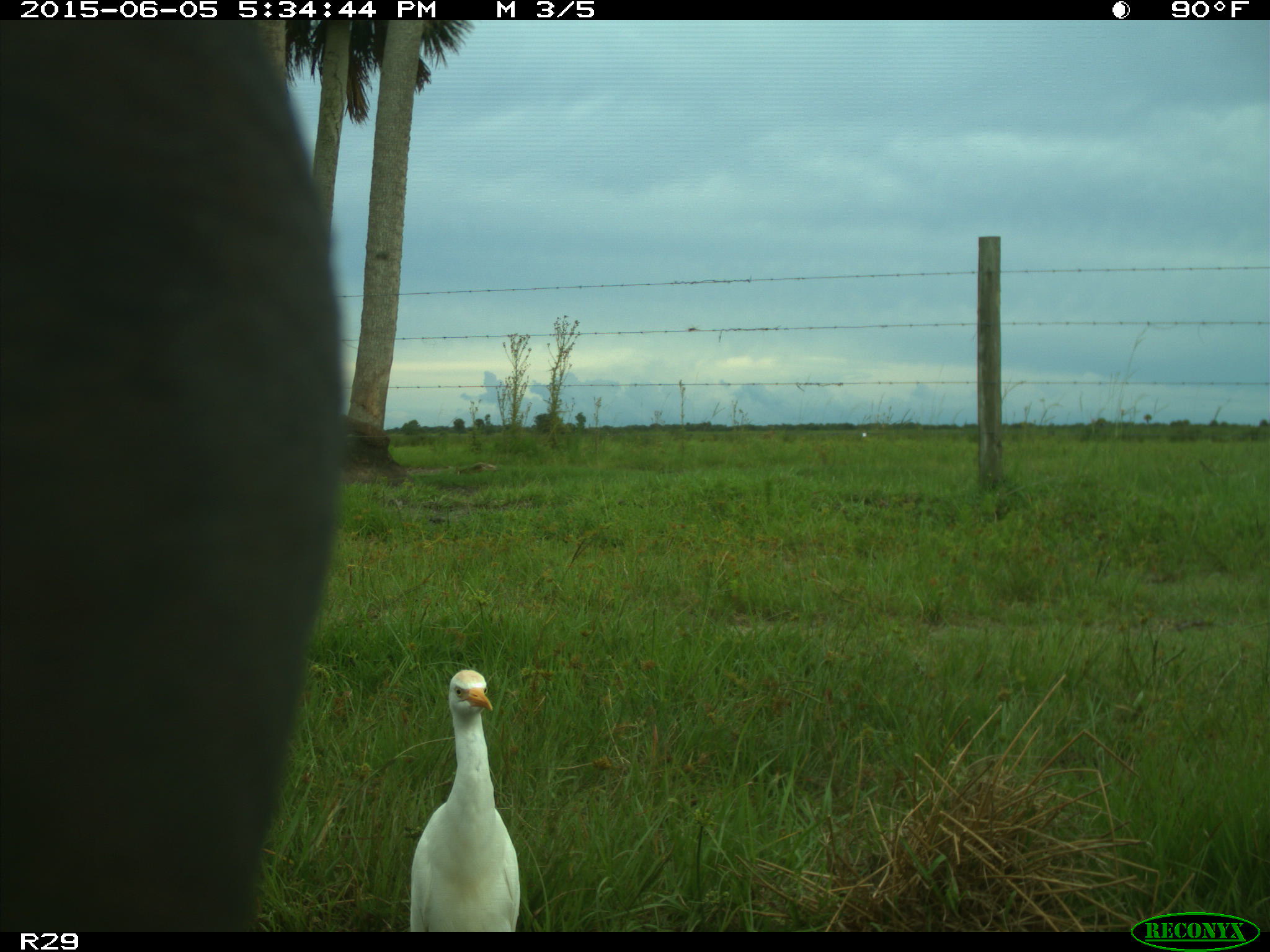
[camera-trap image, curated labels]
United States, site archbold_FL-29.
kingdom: Animalia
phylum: Chordata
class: Mammalia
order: Artiodactyla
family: Bovidae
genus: Bos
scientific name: Bos taurus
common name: domestic cow